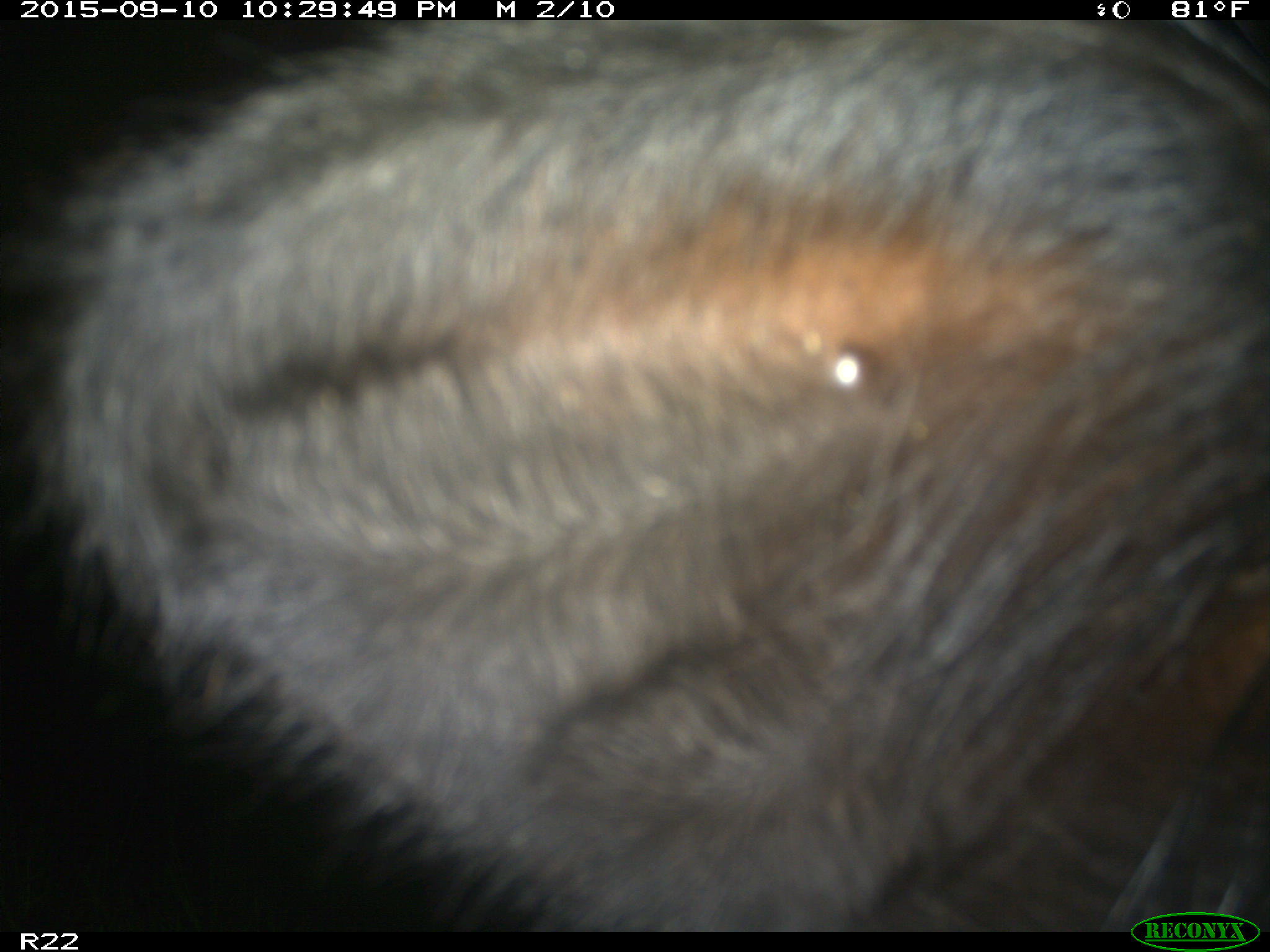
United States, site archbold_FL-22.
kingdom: Animalia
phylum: Chordata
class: Mammalia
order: Artiodactyla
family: Bovidae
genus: Bos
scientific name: Bos taurus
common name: domestic cow